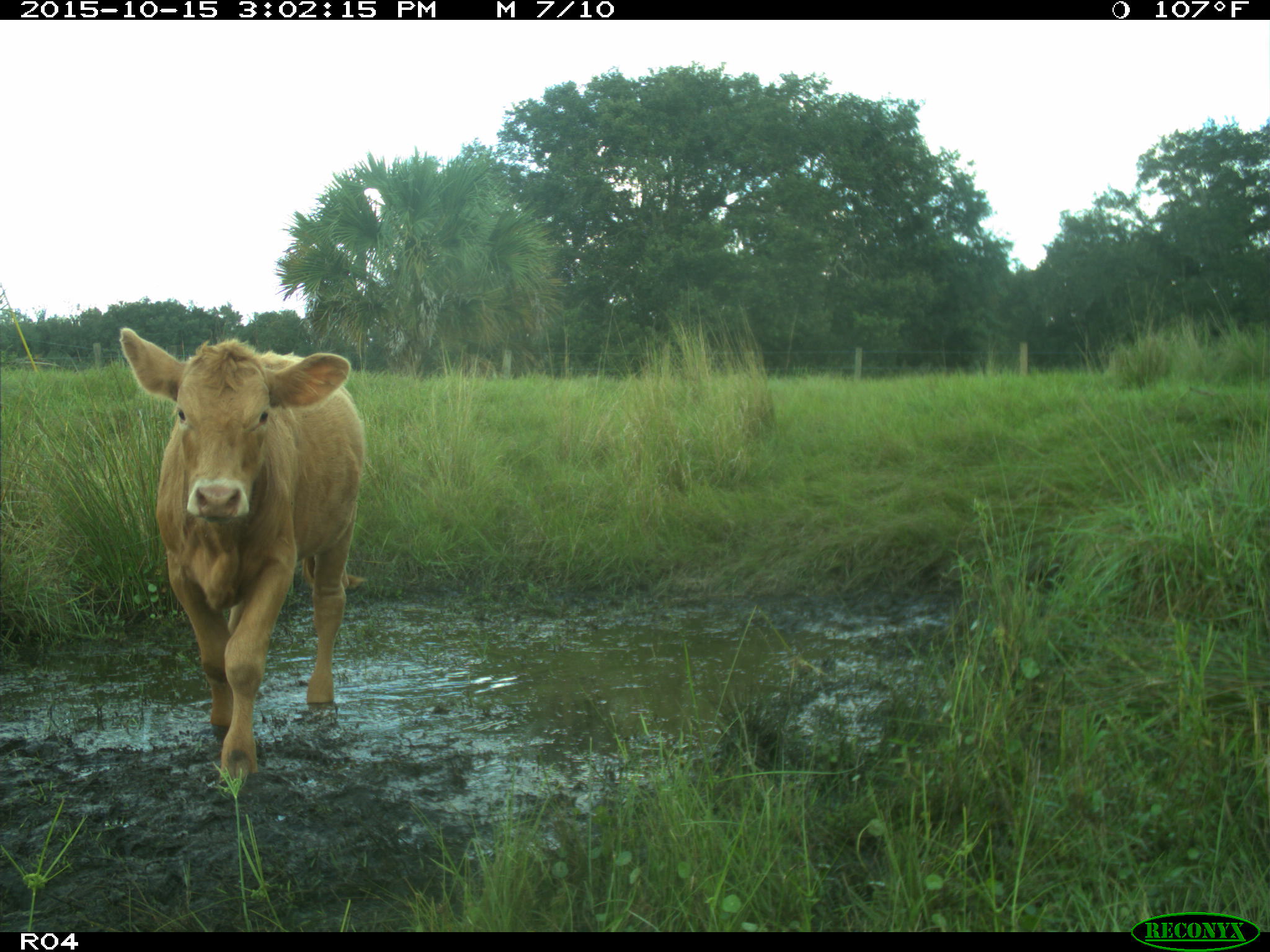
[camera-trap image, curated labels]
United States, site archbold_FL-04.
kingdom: Animalia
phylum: Chordata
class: Mammalia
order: Artiodactyla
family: Bovidae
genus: Bos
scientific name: Bos taurus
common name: domestic cow